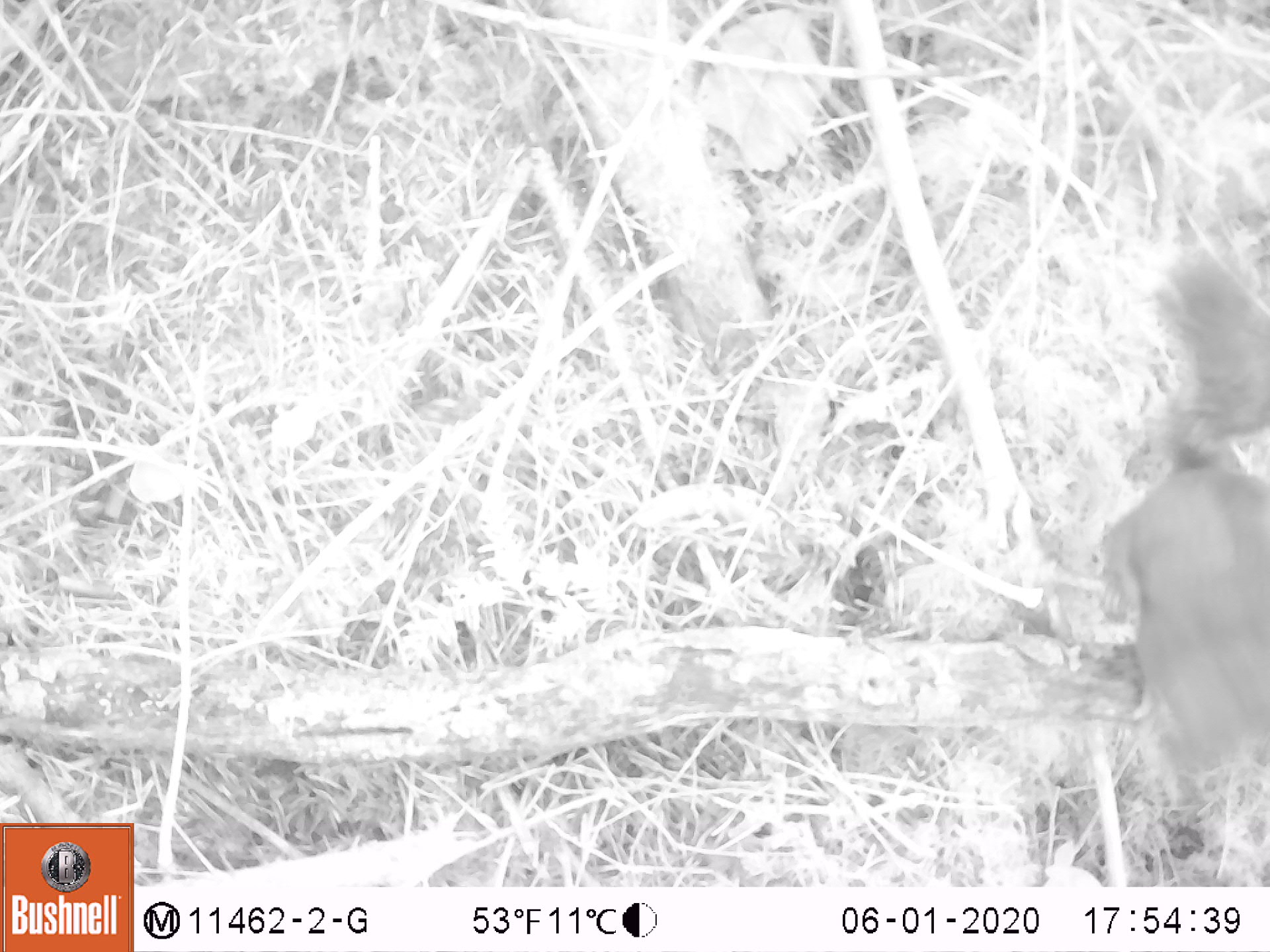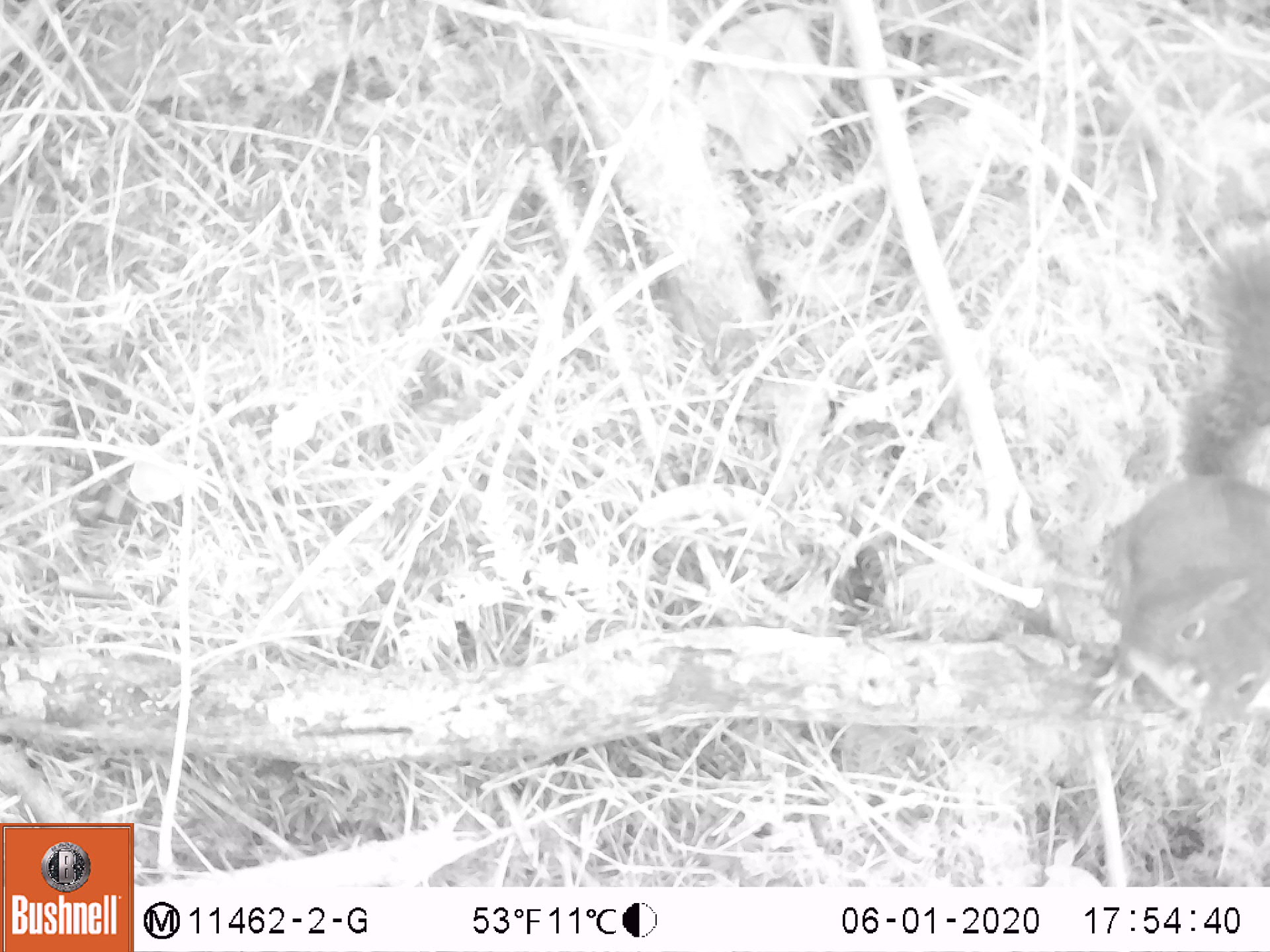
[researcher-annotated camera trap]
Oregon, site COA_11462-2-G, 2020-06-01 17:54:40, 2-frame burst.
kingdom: Animalia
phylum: Chordata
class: Mammalia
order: Rodentia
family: Sciuridae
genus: Tamiasciurus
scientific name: Tamiasciurus douglasii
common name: douglas squirrel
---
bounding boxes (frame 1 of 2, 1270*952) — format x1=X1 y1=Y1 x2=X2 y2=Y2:
douglas squirrel: x1=1092 y1=251 x2=1269 y2=782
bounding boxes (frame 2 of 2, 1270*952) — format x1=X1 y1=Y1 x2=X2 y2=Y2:
douglas squirrel: x1=1086 y1=246 x2=1269 y2=757